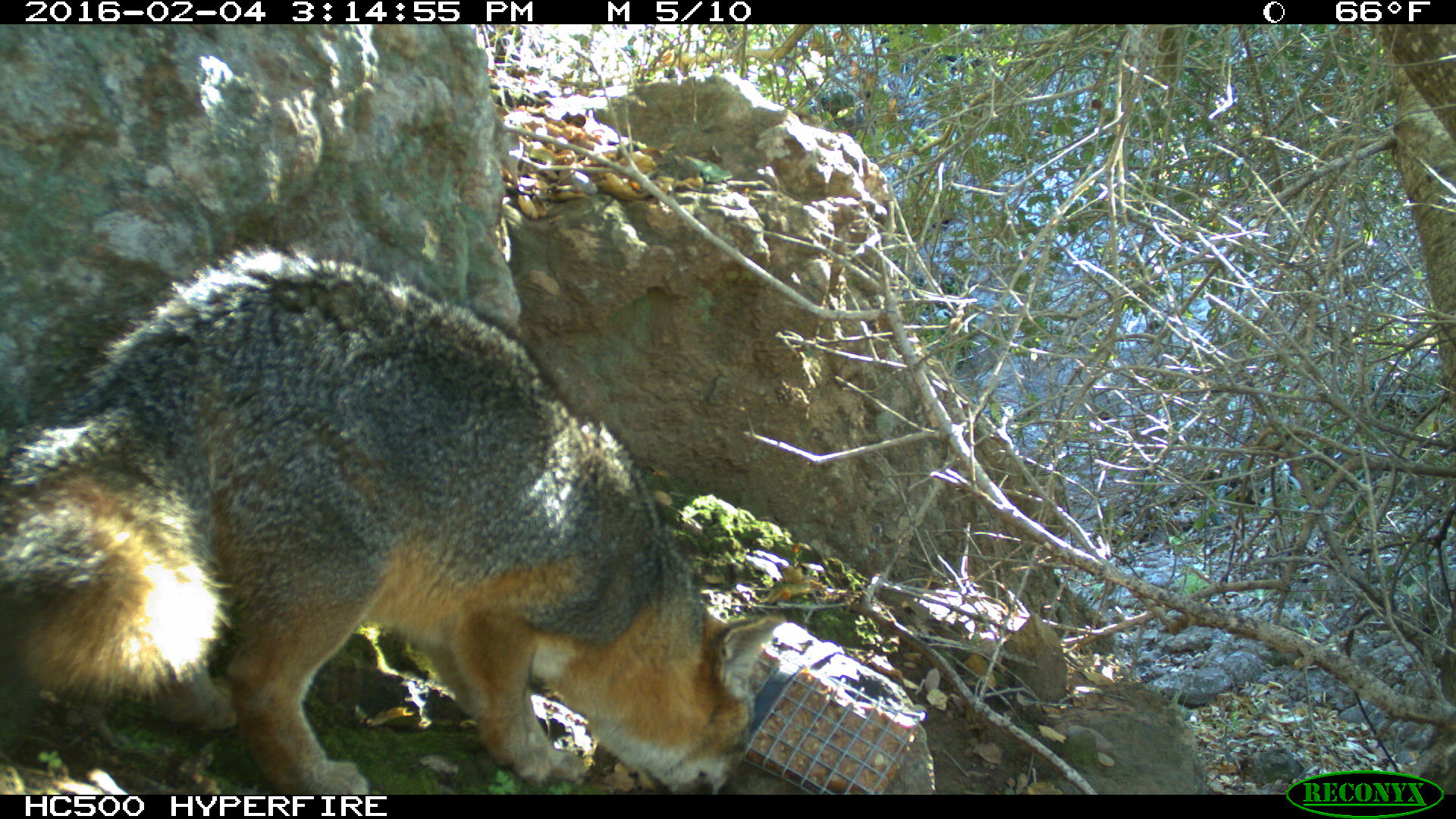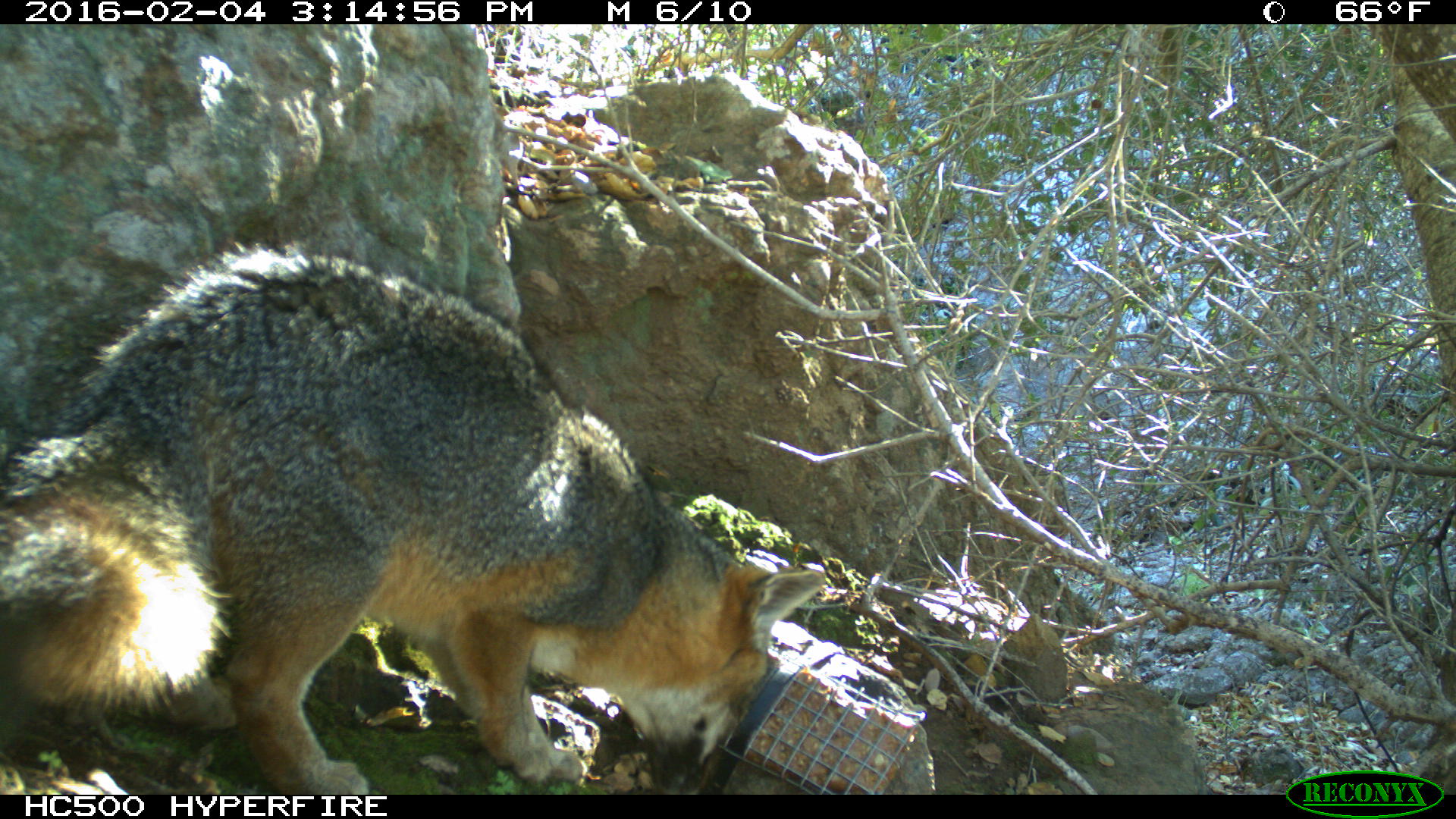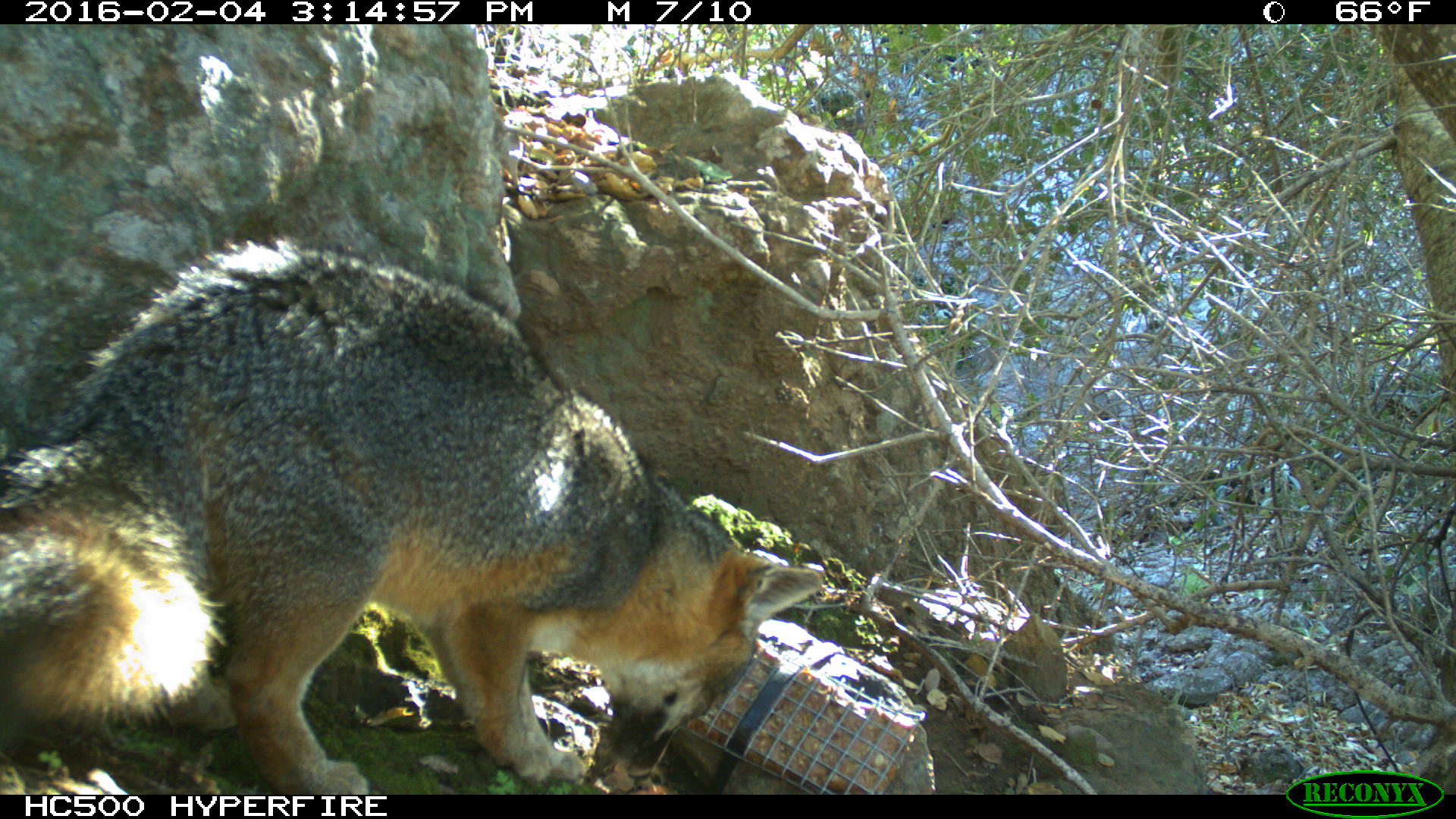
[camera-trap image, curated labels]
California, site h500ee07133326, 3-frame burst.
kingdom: Animalia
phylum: Chordata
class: Mammalia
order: Carnivora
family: Canidae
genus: Urocyon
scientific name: Urocyon littoralis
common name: island fox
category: fox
Fox (island fox) (Urocyon littoralis).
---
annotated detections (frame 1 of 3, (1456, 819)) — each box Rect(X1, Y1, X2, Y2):
fox: Rect(0, 234, 787, 792)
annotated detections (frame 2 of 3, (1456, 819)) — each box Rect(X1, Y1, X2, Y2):
fox: Rect(0, 239, 823, 794)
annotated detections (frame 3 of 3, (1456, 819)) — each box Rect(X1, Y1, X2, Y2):
fox: Rect(0, 237, 821, 792)